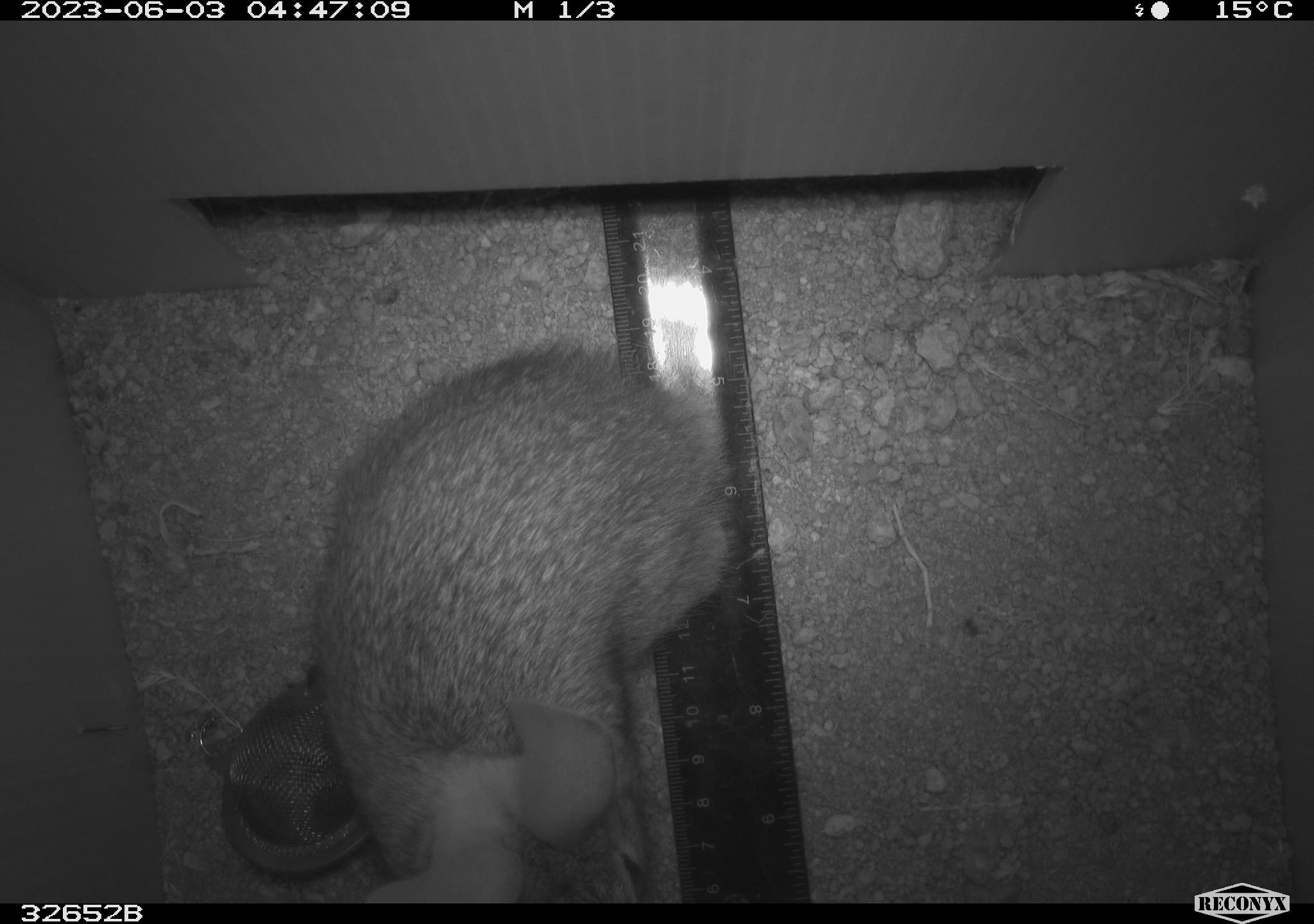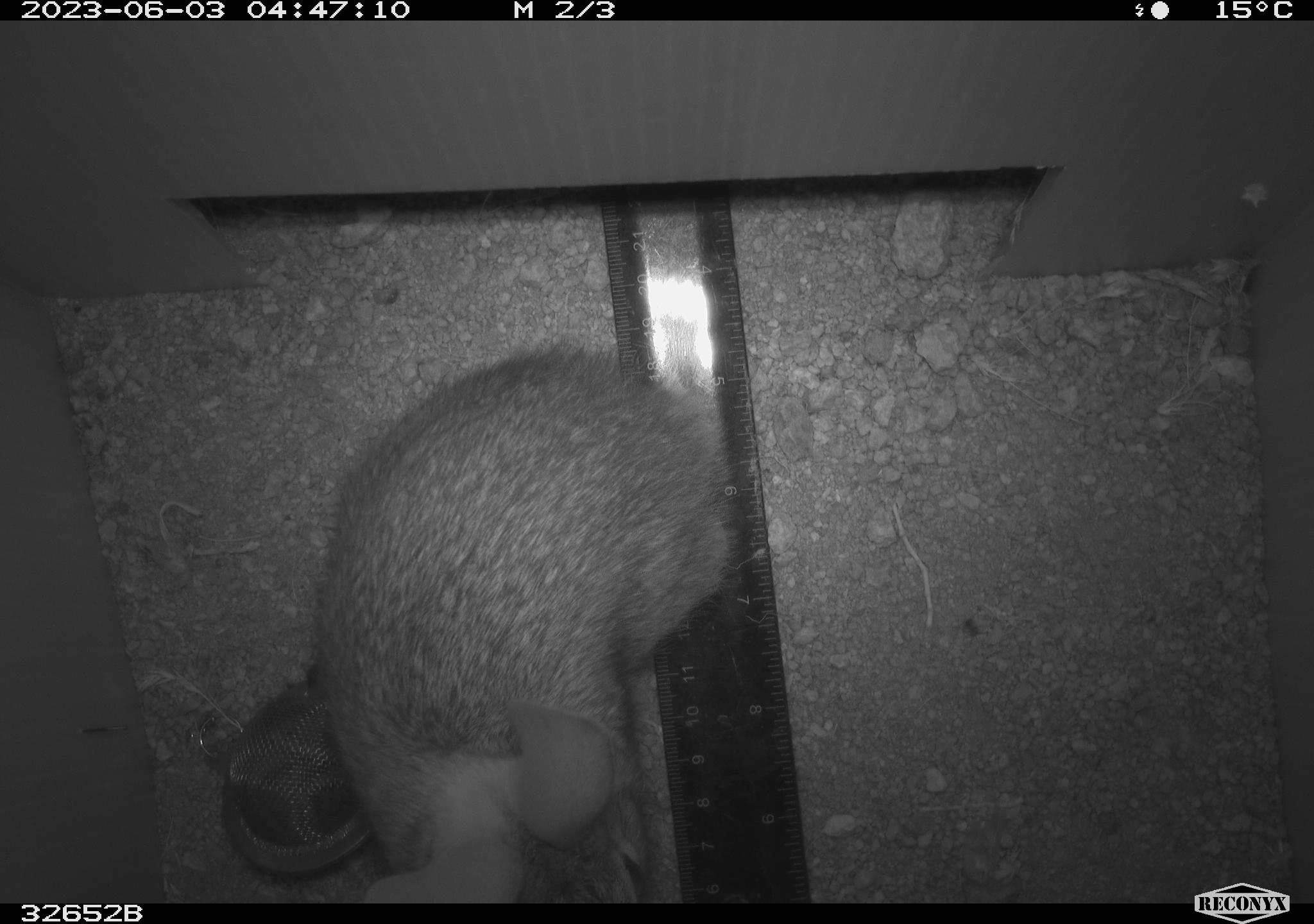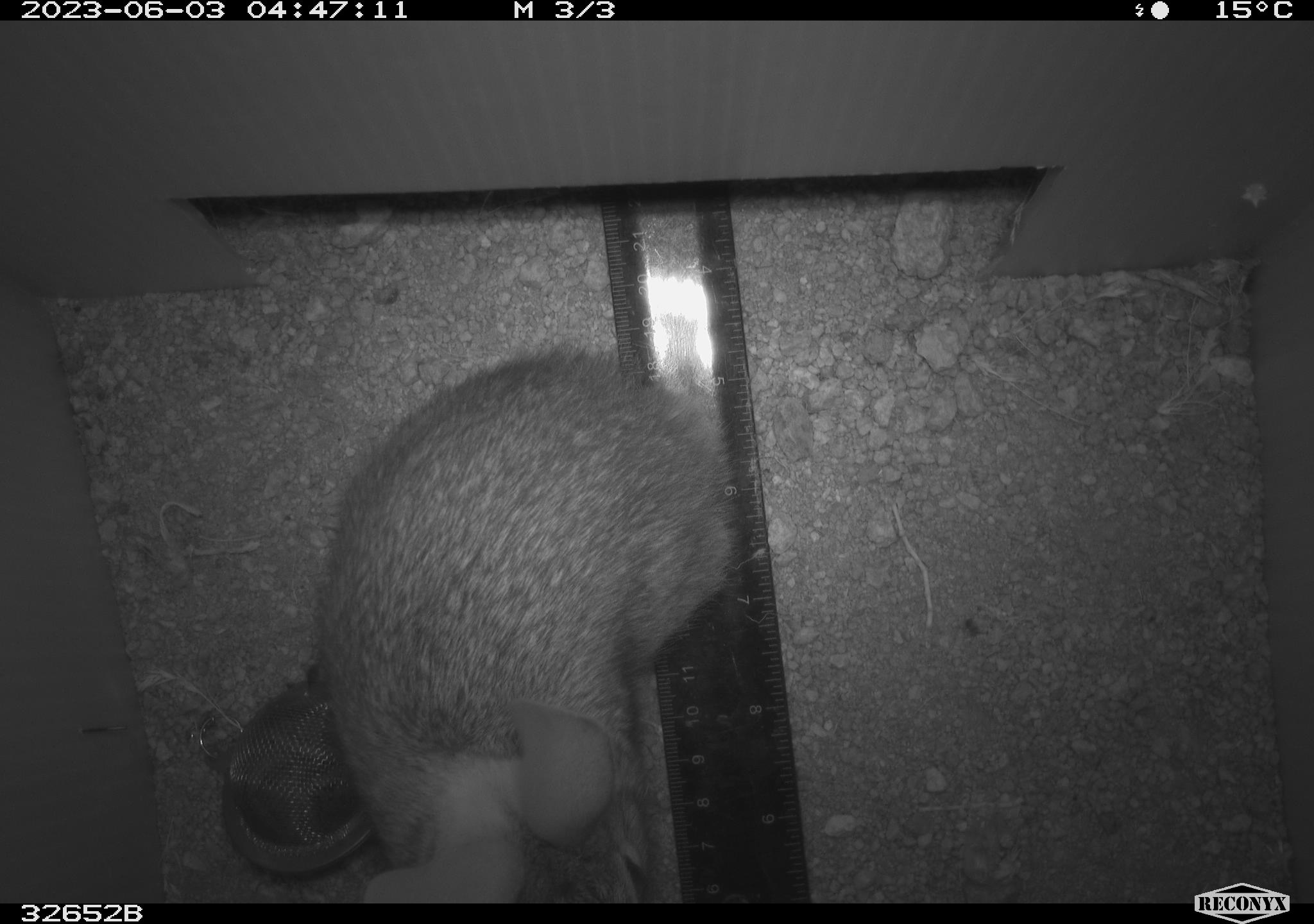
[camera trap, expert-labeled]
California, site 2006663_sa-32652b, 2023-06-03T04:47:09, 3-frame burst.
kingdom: Animalia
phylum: Chordata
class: Mammalia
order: Lagomorpha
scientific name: Lagomorpha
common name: hares, rabbits, and pikas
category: lagomorpha order